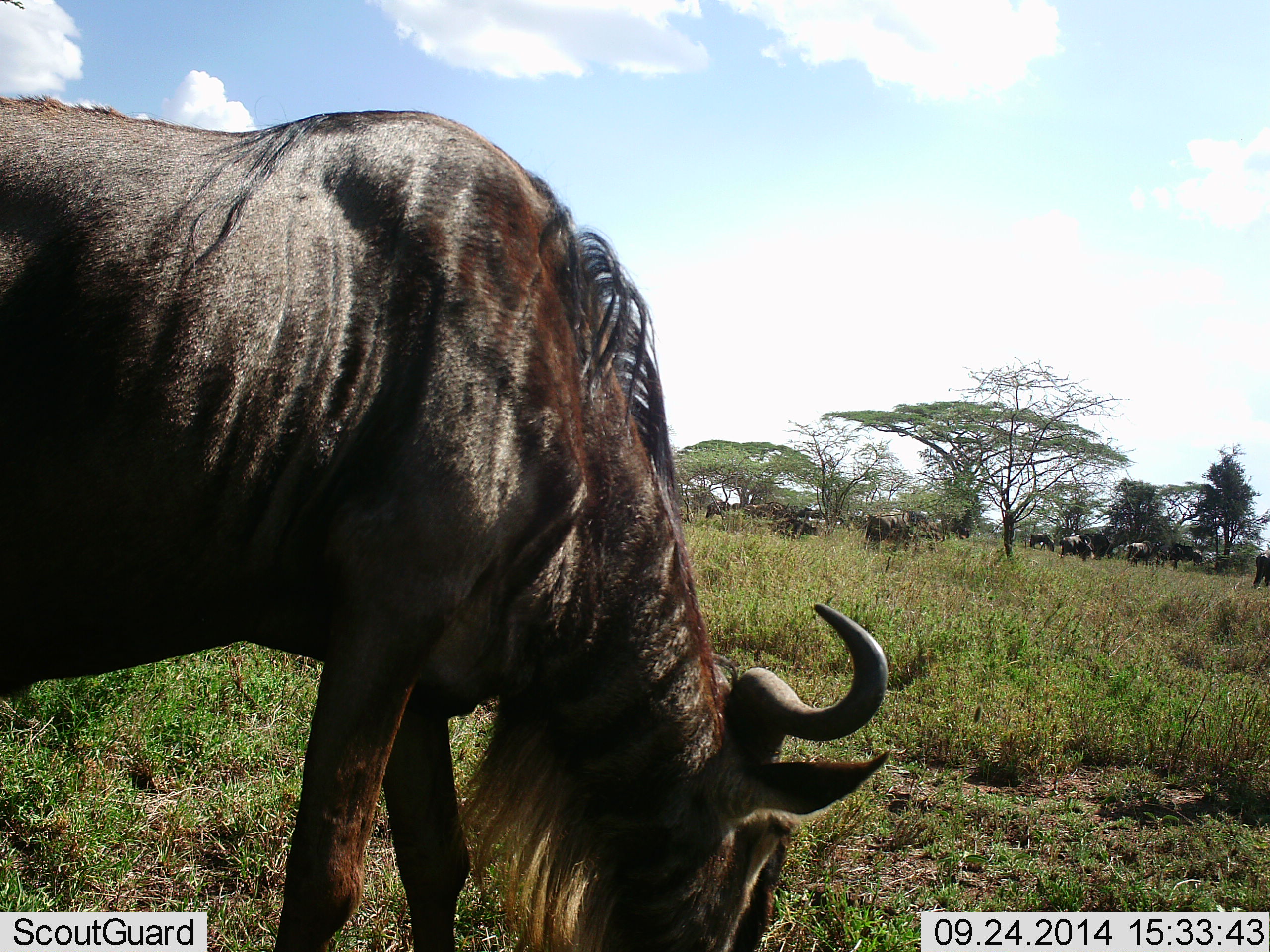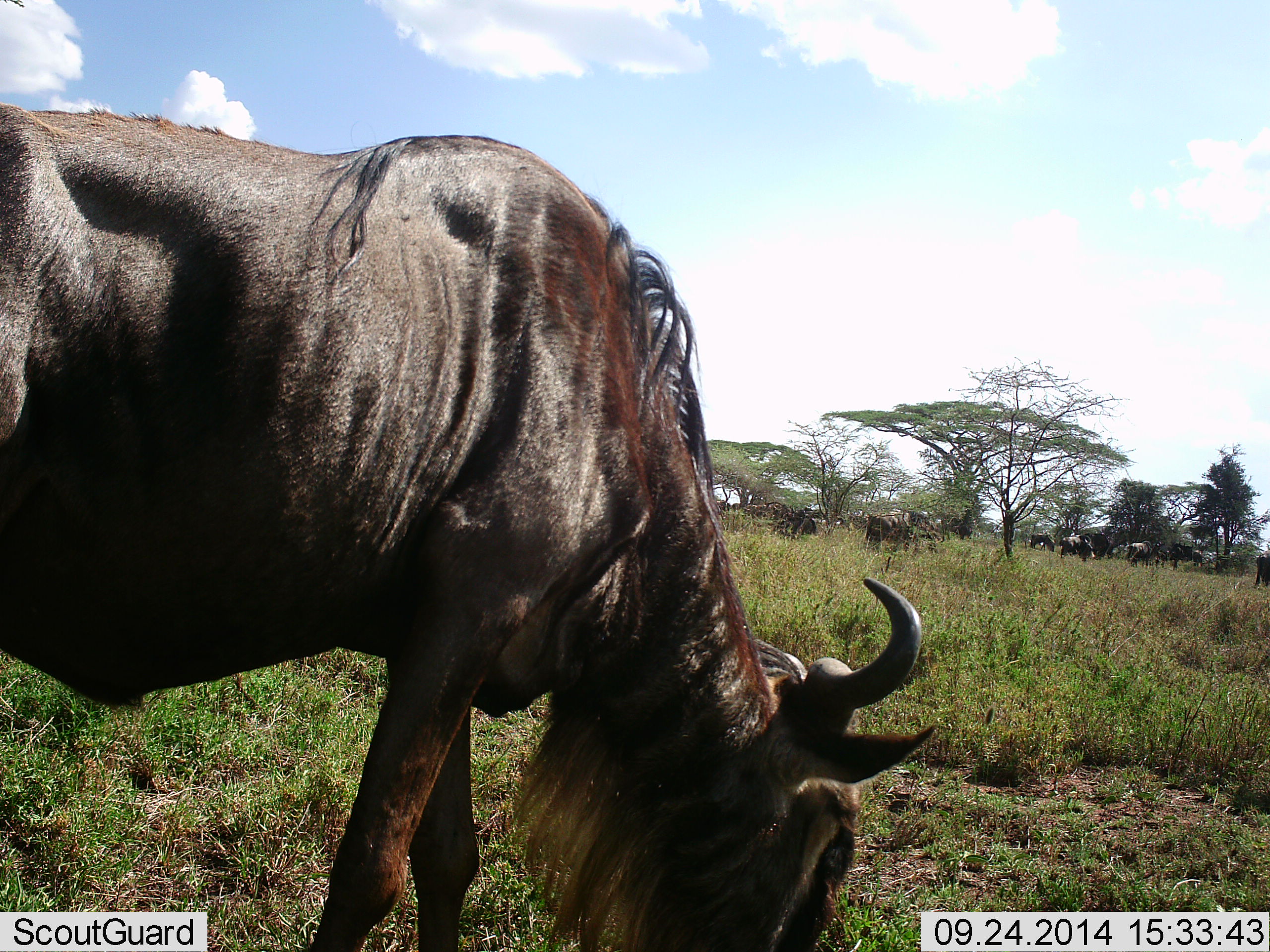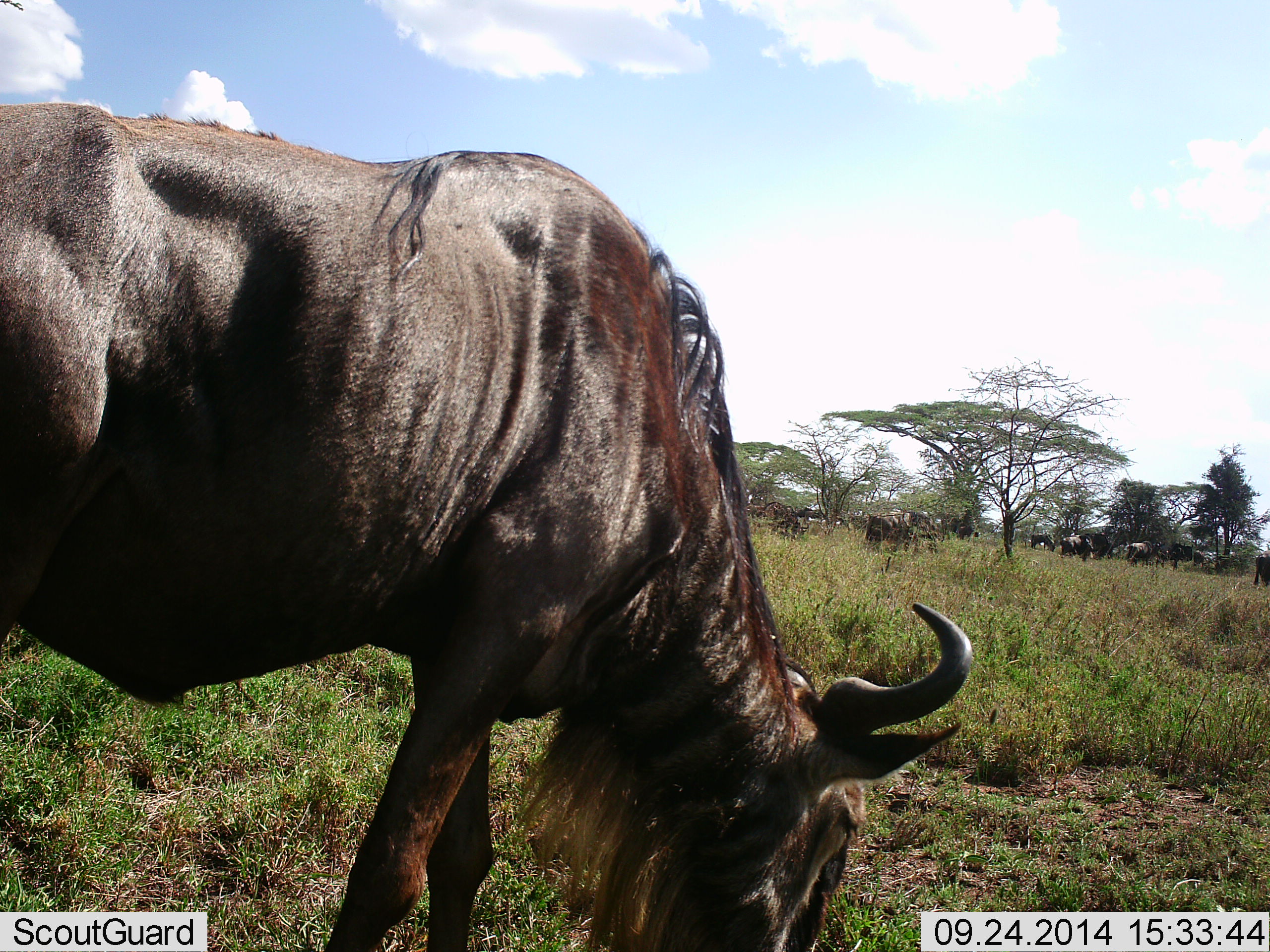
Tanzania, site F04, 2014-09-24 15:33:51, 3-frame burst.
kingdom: Animalia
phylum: Chordata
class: Mammalia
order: Artiodactyla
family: Bovidae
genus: Connochaetes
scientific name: Connochaetes taurinus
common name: blue wildebeest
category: wildebeest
Wildebeest (blue wildebeest) (Connochaetes taurinus), count 11-50. Behavior (volunteer vote fractions): standing 40%, resting 10%, moving 10%, interacting 0%. Young present (vote fraction): 0%. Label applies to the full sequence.